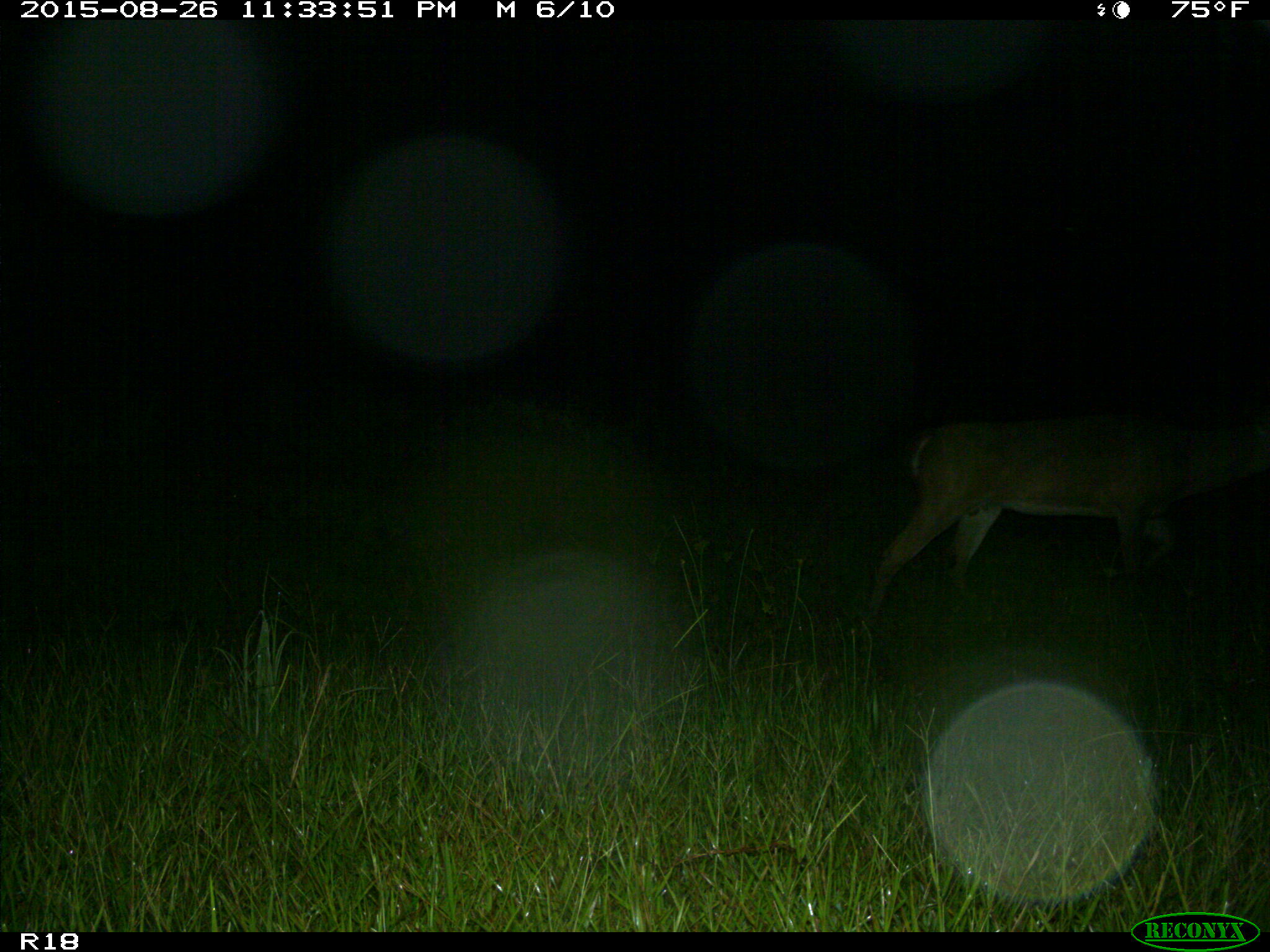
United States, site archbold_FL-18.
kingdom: Animalia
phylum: Chordata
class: Mammalia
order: Artiodactyla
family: Cervidae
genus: Odocoileus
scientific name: Odocoileus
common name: deer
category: unidentified deer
Unidentified deer (deer) (Odocoileus).